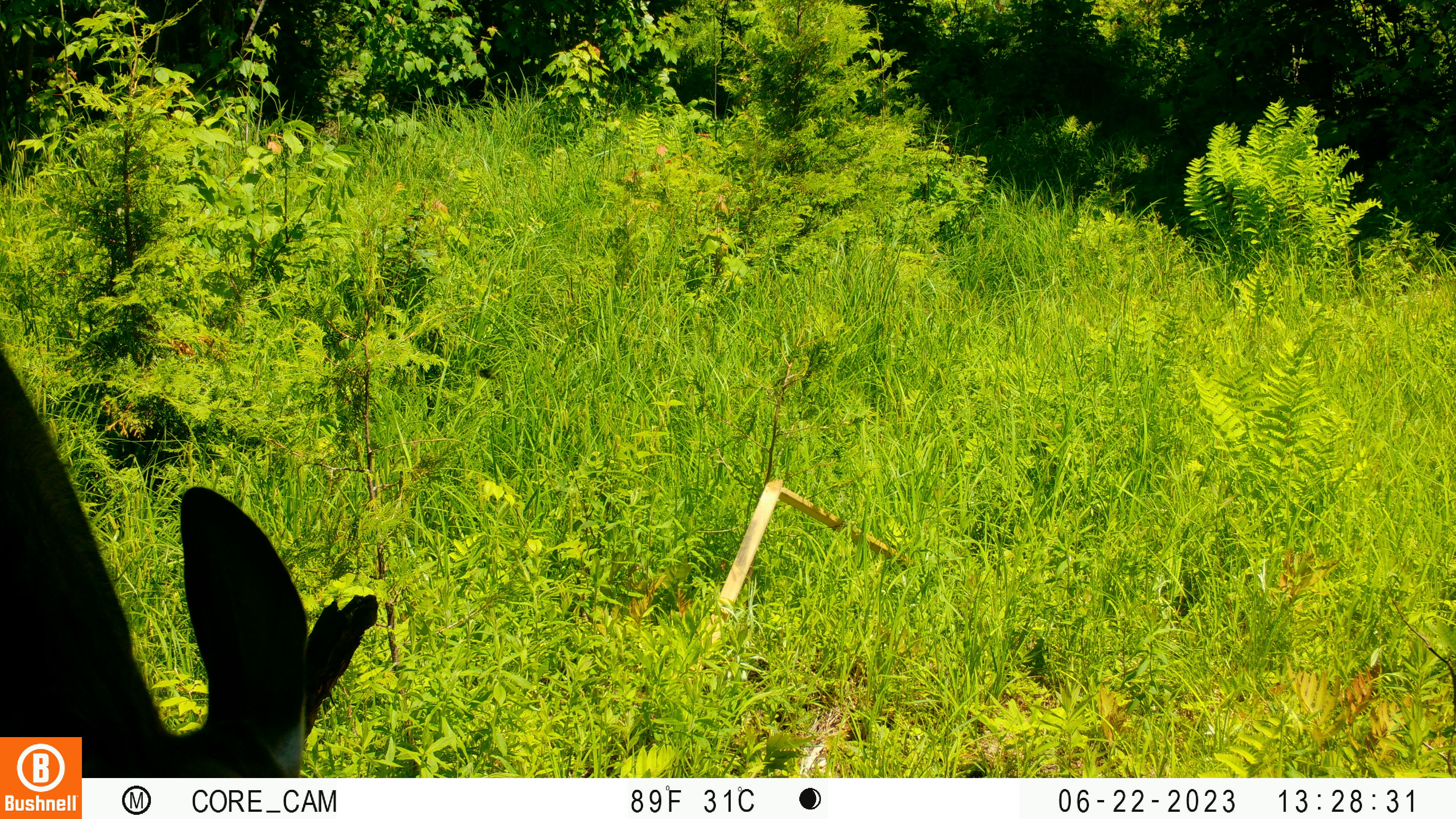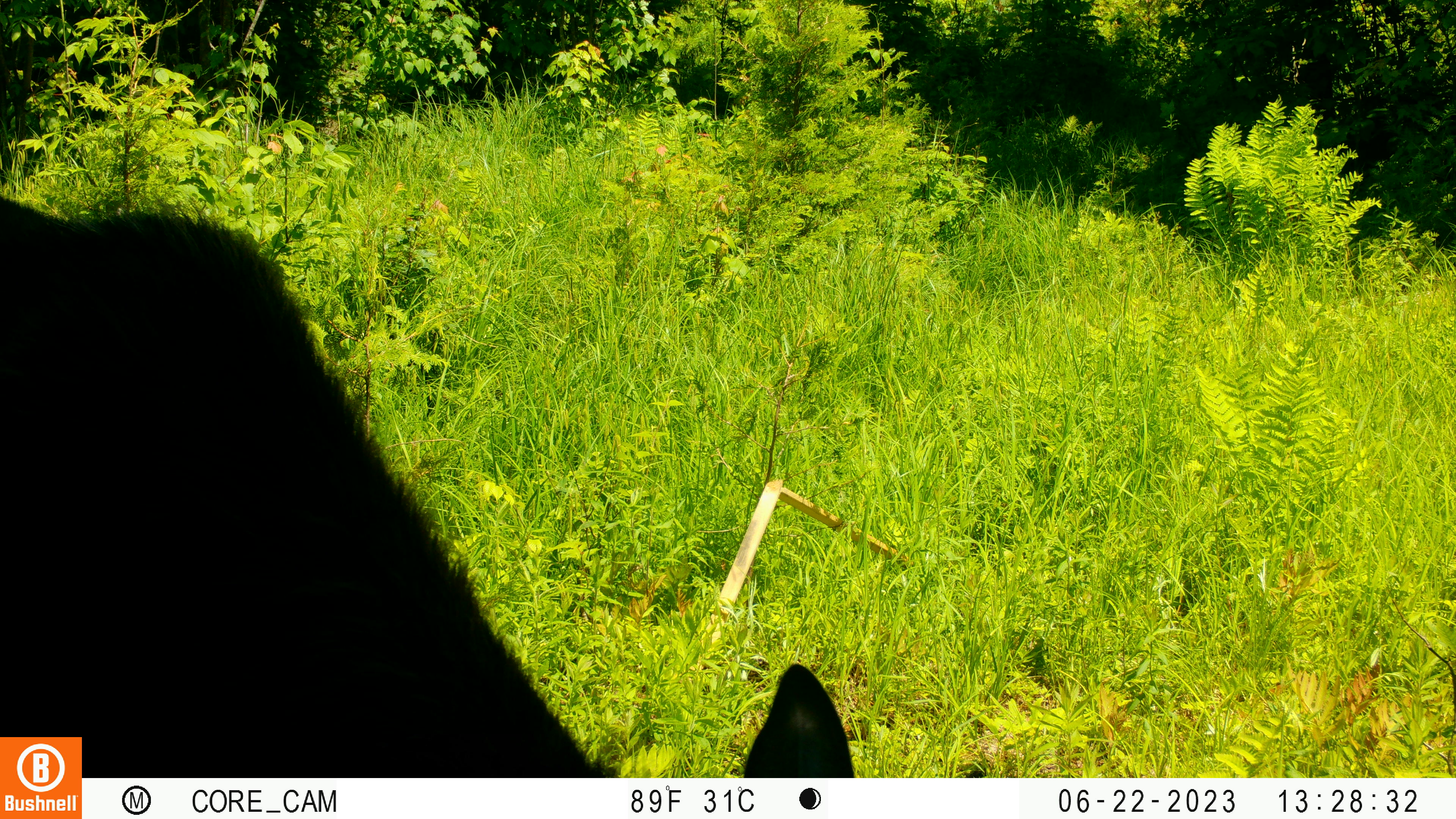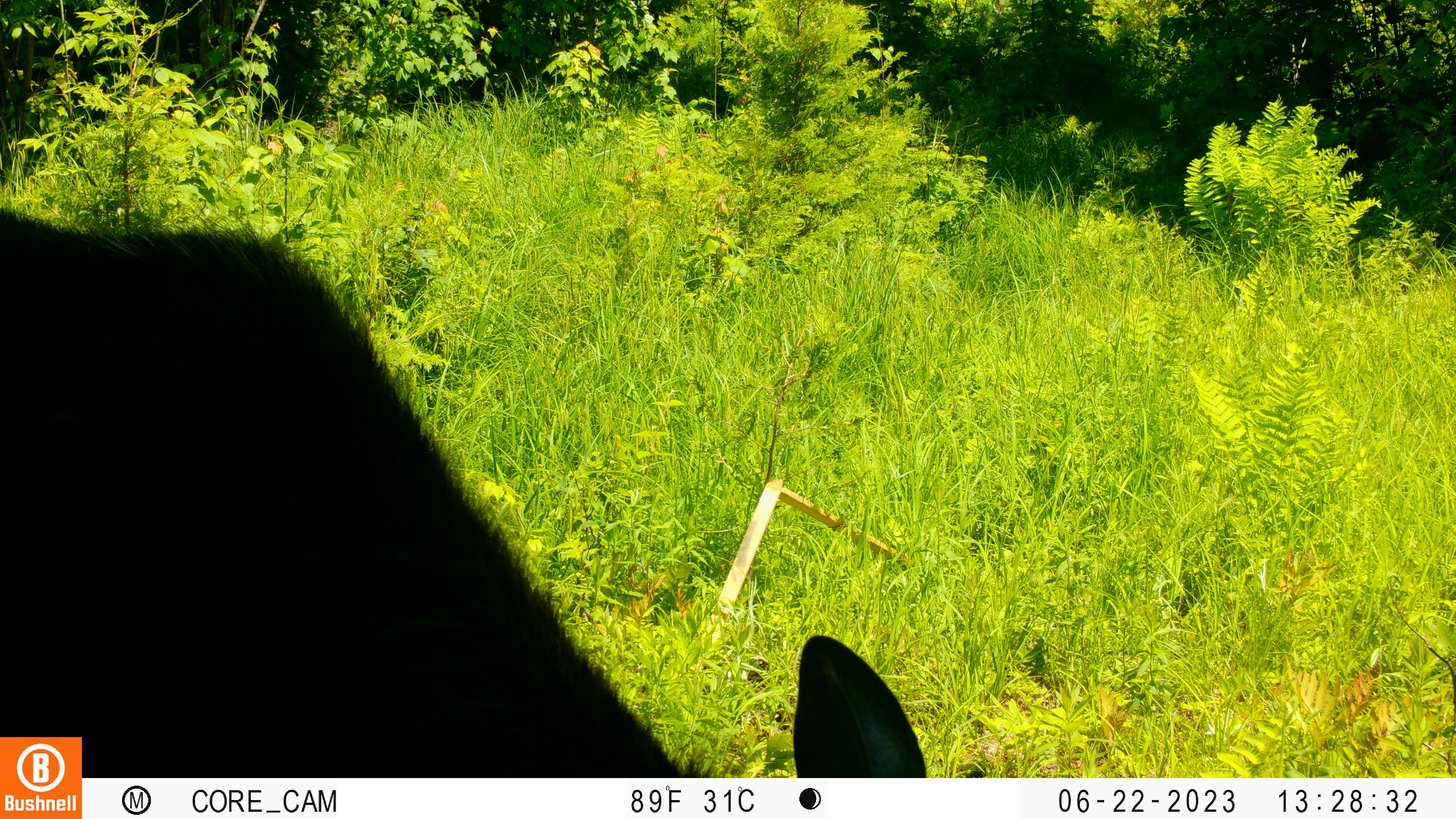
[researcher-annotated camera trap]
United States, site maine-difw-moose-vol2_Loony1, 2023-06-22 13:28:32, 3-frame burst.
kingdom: Animalia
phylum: Chordata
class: Mammalia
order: Artiodactyla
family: Cervidae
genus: Alces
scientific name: Alces alces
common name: moose